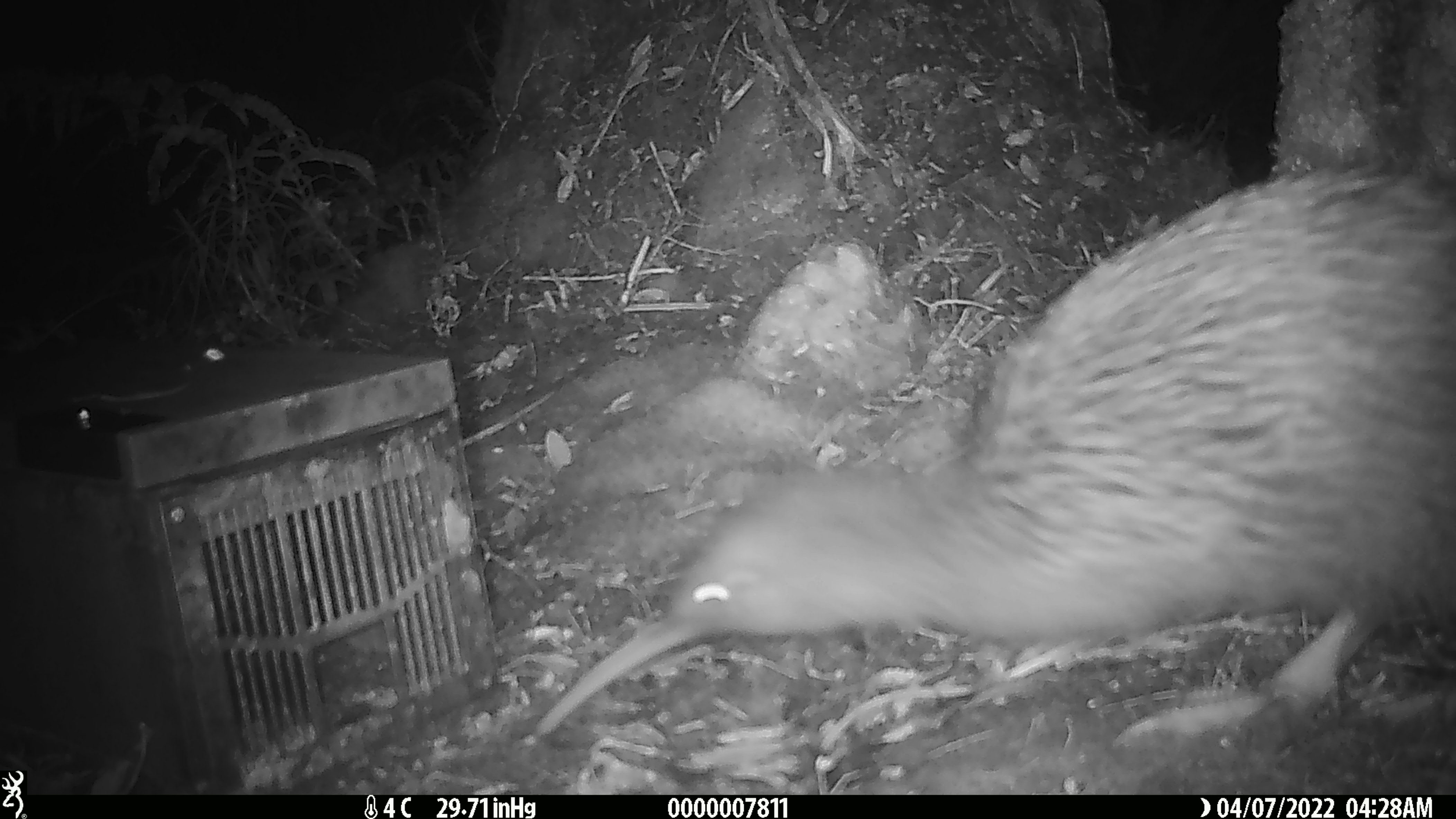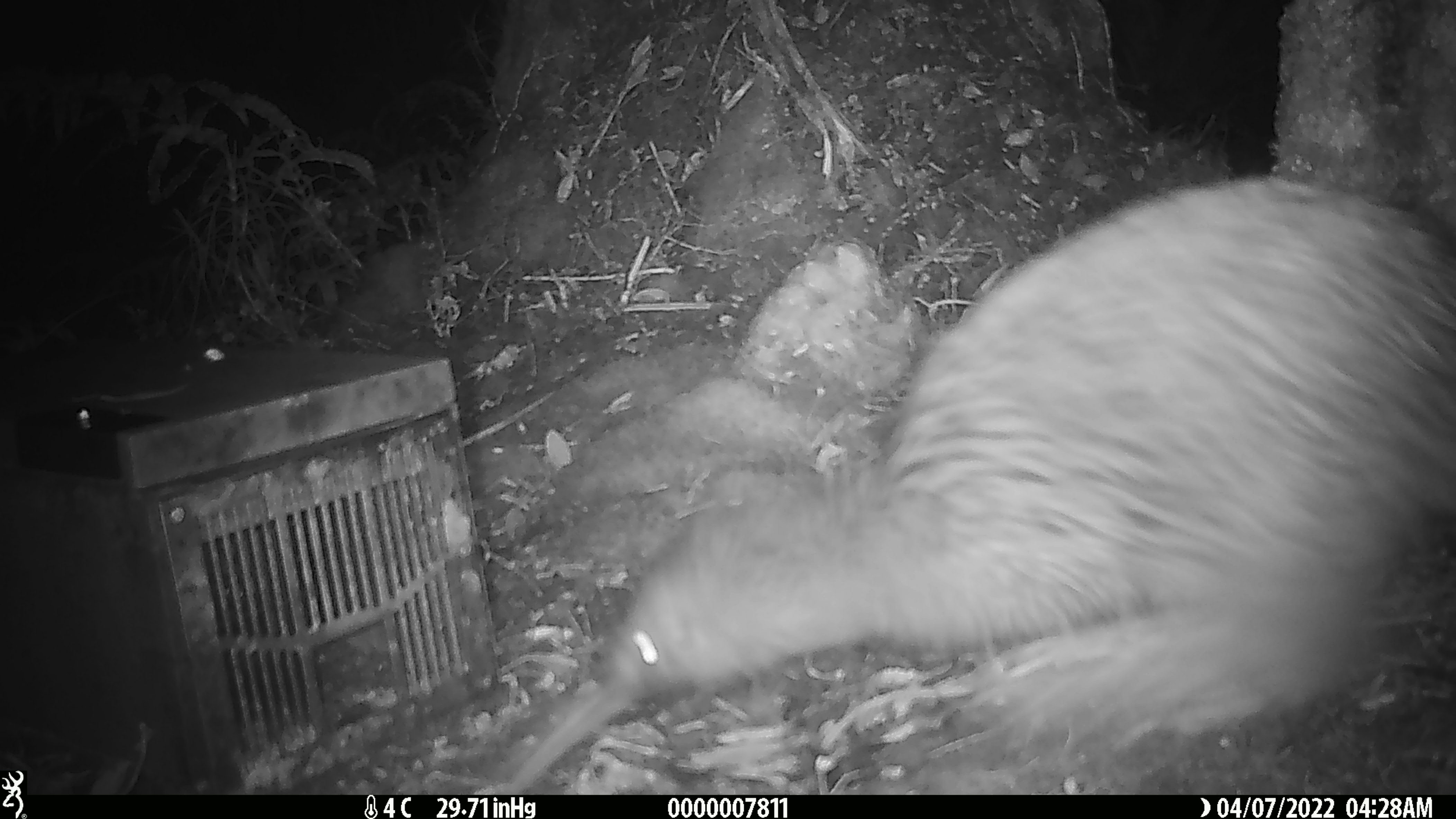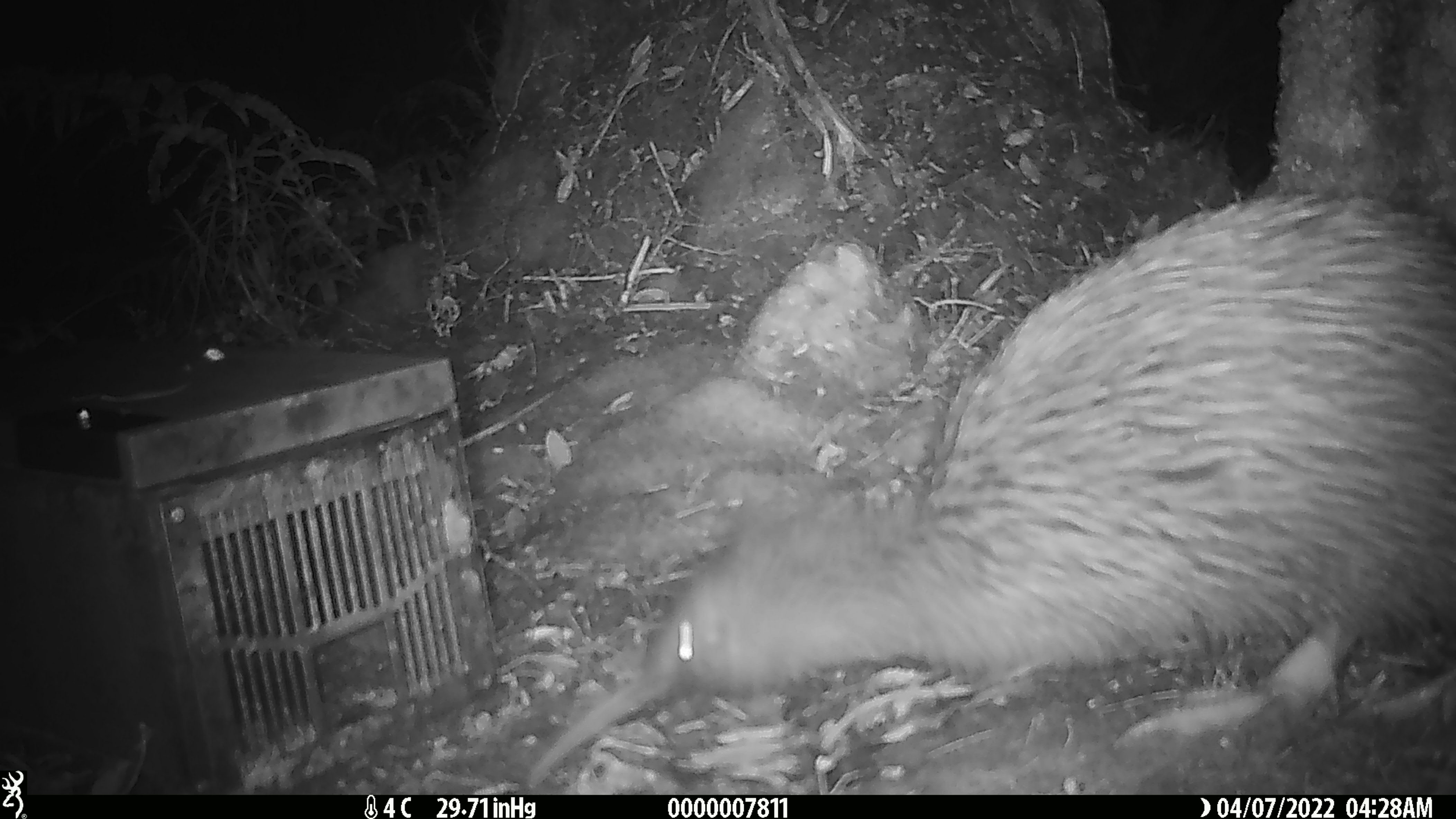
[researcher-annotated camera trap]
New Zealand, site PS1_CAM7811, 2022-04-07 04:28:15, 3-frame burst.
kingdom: Animalia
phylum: Chordata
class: Aves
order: Apterygiformes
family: Apterygidae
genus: Apteryx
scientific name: Apteryx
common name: kiwi